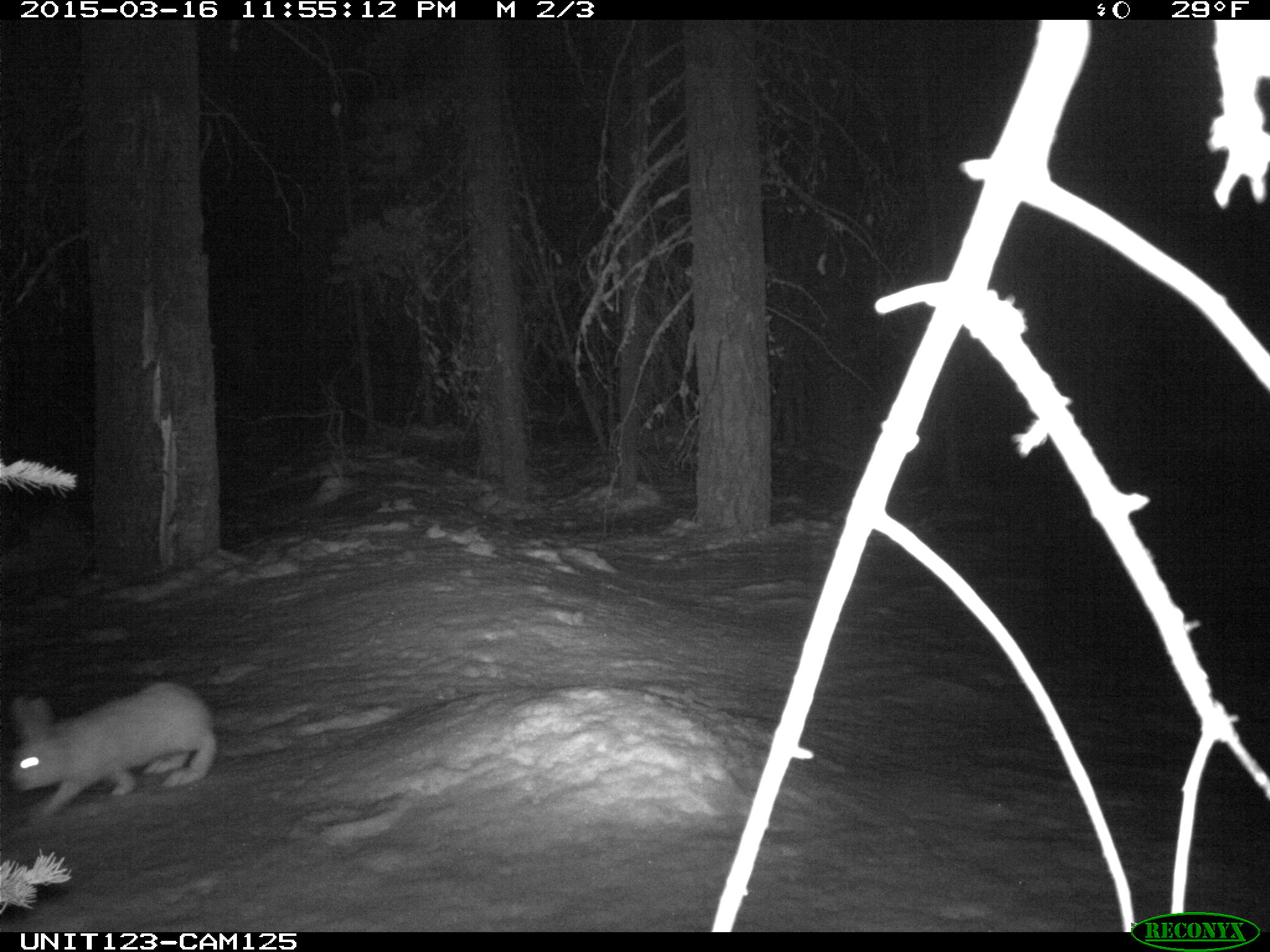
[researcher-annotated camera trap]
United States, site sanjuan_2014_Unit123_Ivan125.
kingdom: Animalia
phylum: Chordata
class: Mammalia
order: Lagomorpha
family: Leporidae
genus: Lepus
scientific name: Lepus americanus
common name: snowshoe hare